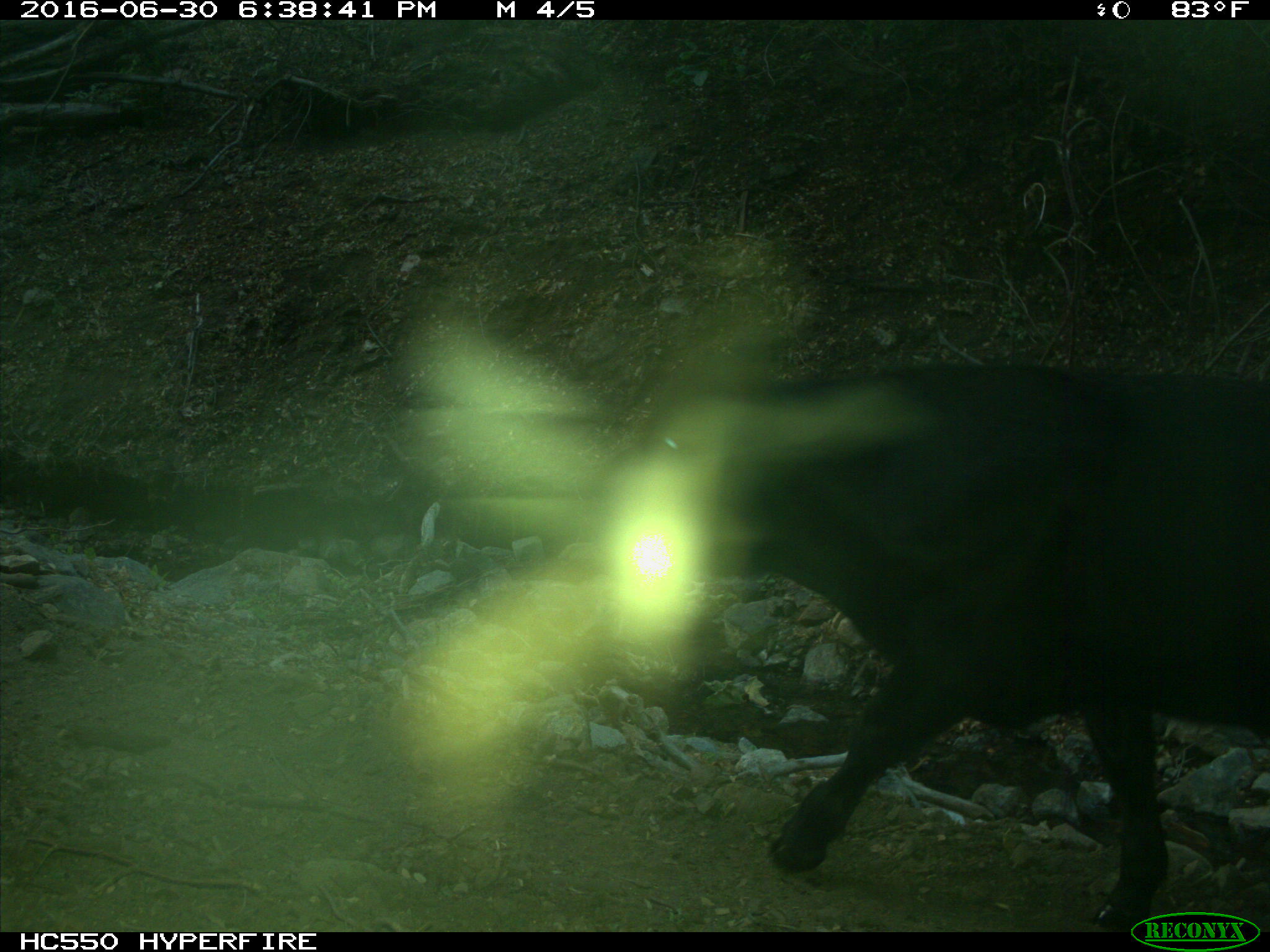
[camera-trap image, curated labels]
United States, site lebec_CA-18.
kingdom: Animalia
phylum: Chordata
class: Mammalia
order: Artiodactyla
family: Bovidae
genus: Bos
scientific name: Bos taurus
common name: domestic cow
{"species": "Bos taurus (domestic cow)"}